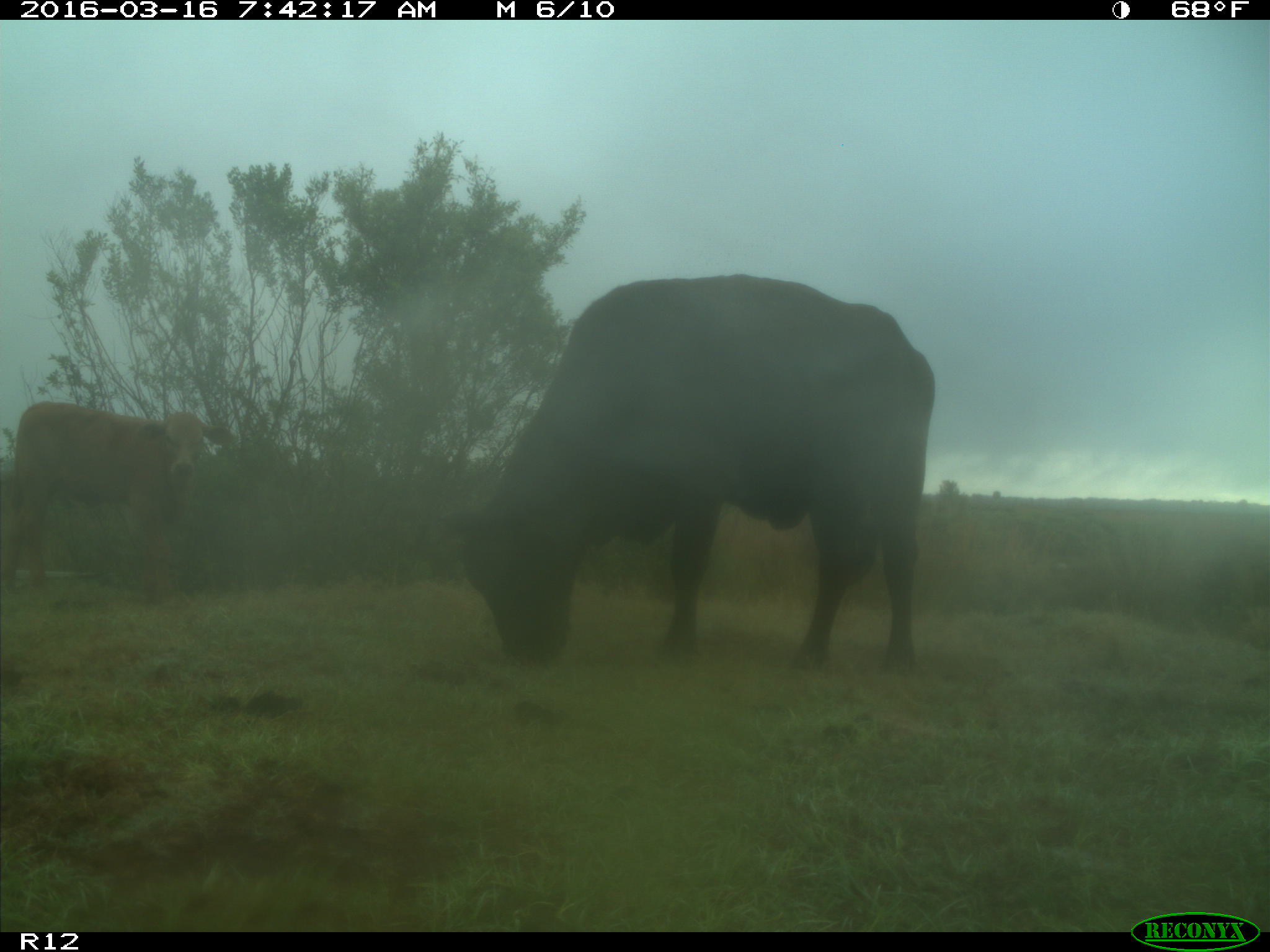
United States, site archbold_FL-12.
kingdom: Animalia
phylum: Chordata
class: Mammalia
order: Artiodactyla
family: Bovidae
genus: Bos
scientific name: Bos taurus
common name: domestic cow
Bos taurus (domestic cow).